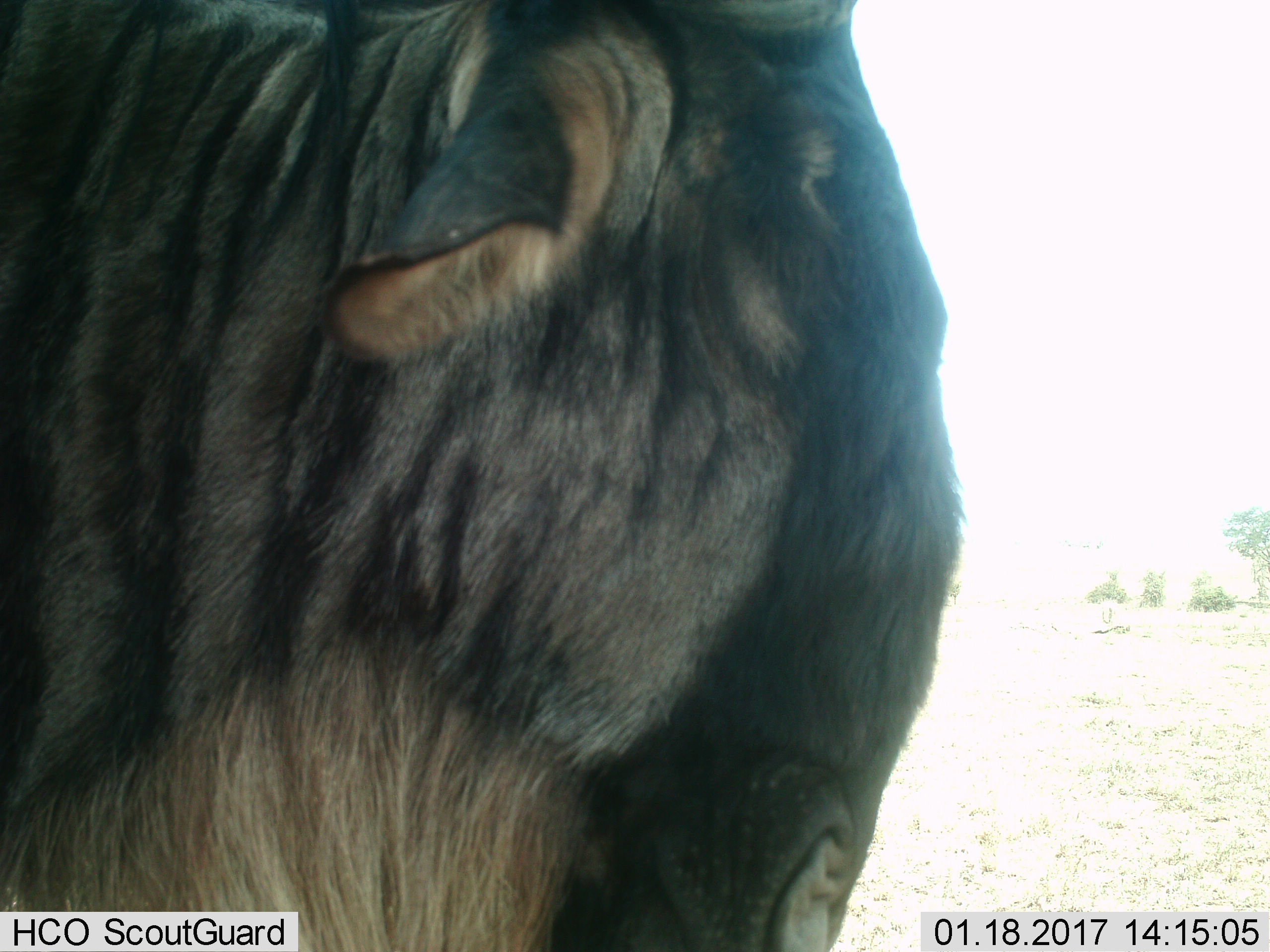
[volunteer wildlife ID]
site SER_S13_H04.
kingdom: Animalia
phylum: Chordata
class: Mammalia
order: Artiodactyla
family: Bovidae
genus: Connochaetes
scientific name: Connochaetes taurinus taurinus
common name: blue wildebeest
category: wildebeestblue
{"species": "wildebeestblue (blue wildebeest) (Connochaetes taurinus taurinus)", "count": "1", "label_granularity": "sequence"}